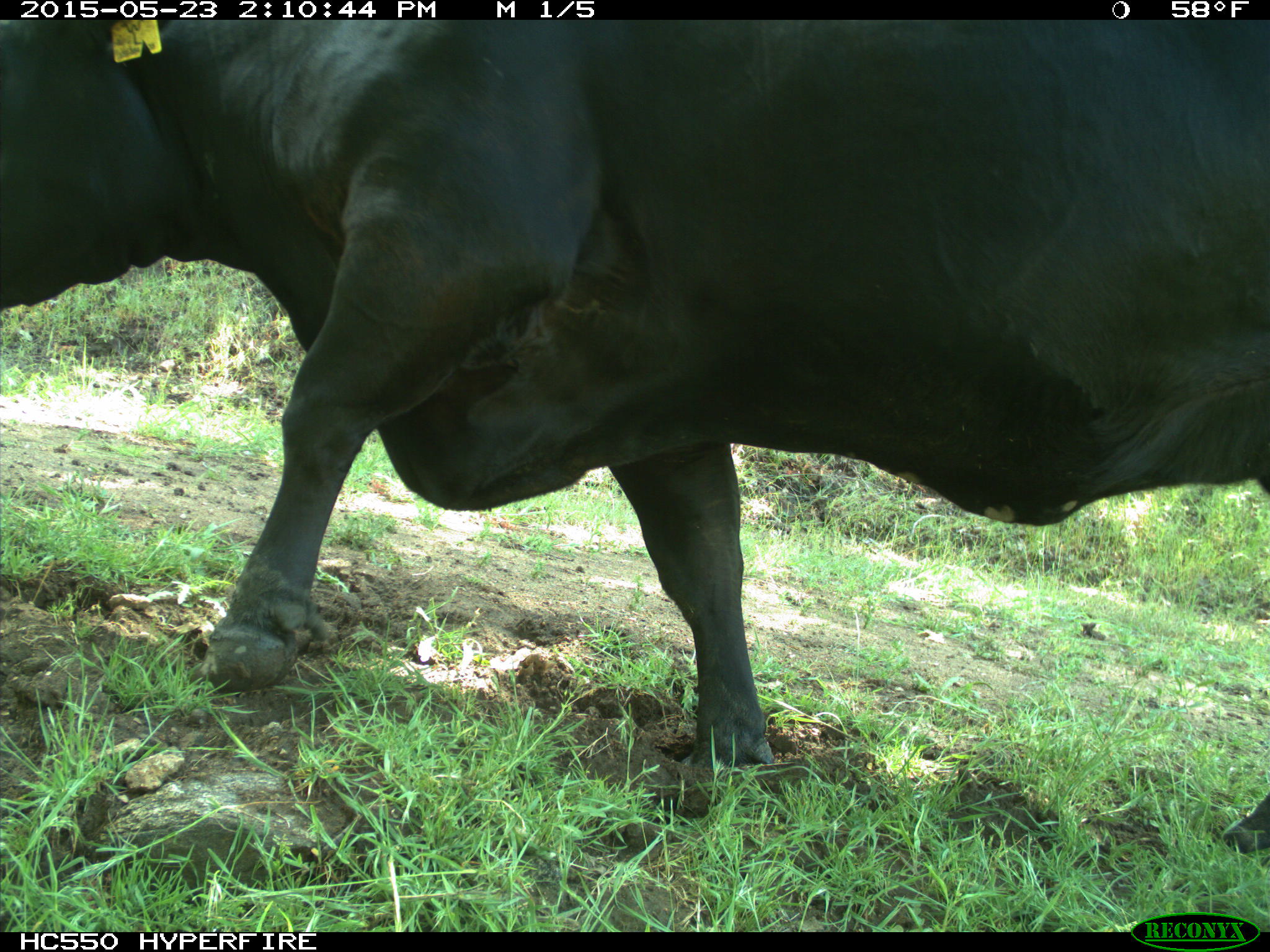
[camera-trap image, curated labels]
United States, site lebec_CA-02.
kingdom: Animalia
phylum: Chordata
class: Mammalia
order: Artiodactyla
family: Bovidae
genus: Bos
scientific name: Bos taurus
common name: domestic cow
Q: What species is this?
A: Bos taurus (domestic cow).